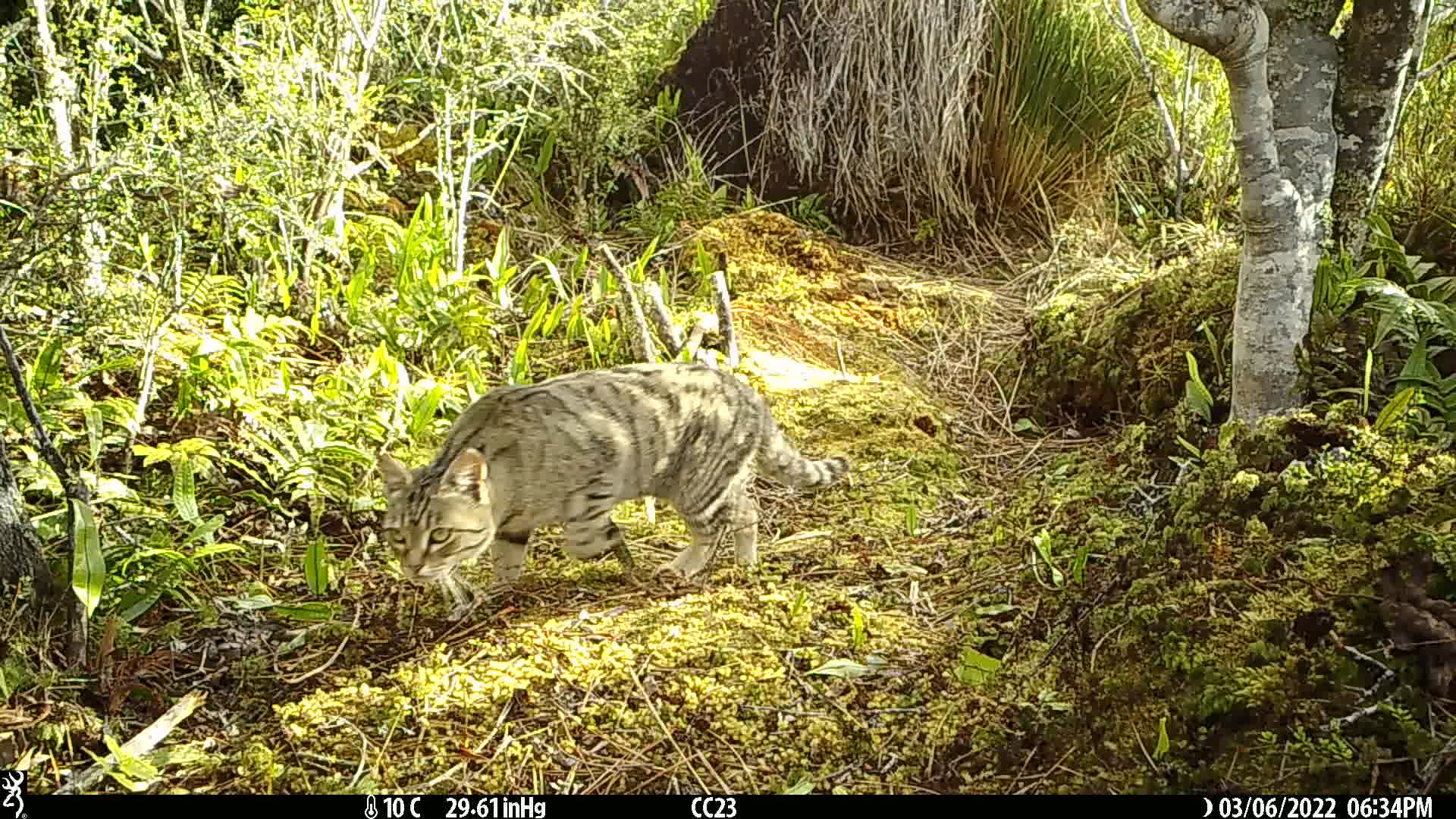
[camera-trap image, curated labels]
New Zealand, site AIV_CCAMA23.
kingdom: Animalia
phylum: Chordata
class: Mammalia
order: Carnivora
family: Felidae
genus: Felis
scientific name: Felis catus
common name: domestic cat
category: cat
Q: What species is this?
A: Cat (domestic cat) (Felis catus).